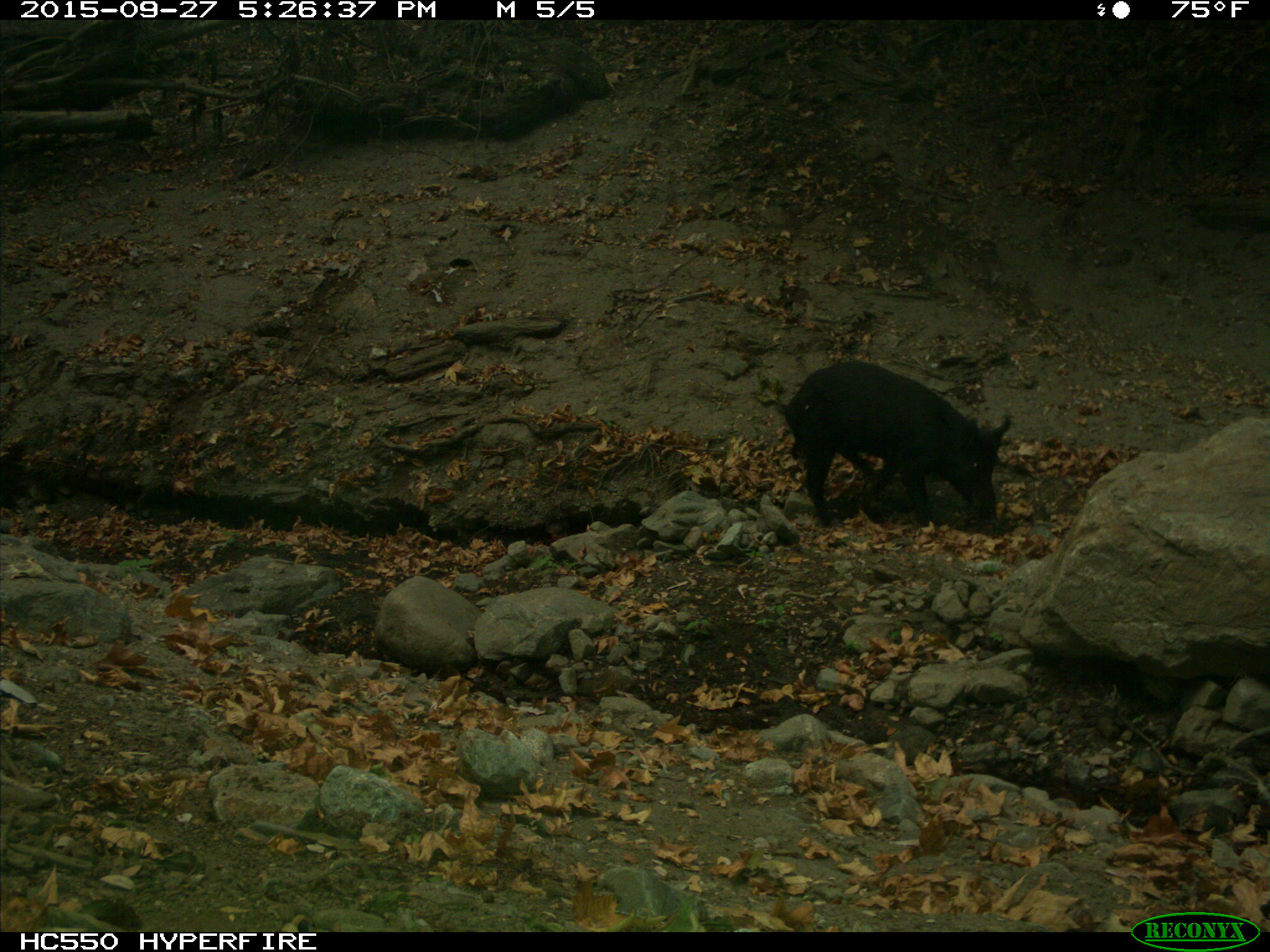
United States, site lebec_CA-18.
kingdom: Animalia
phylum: Chordata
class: Mammalia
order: Artiodactyla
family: Suidae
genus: Sus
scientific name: Sus scrofa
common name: wild boar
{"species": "Sus scrofa (wild boar)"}